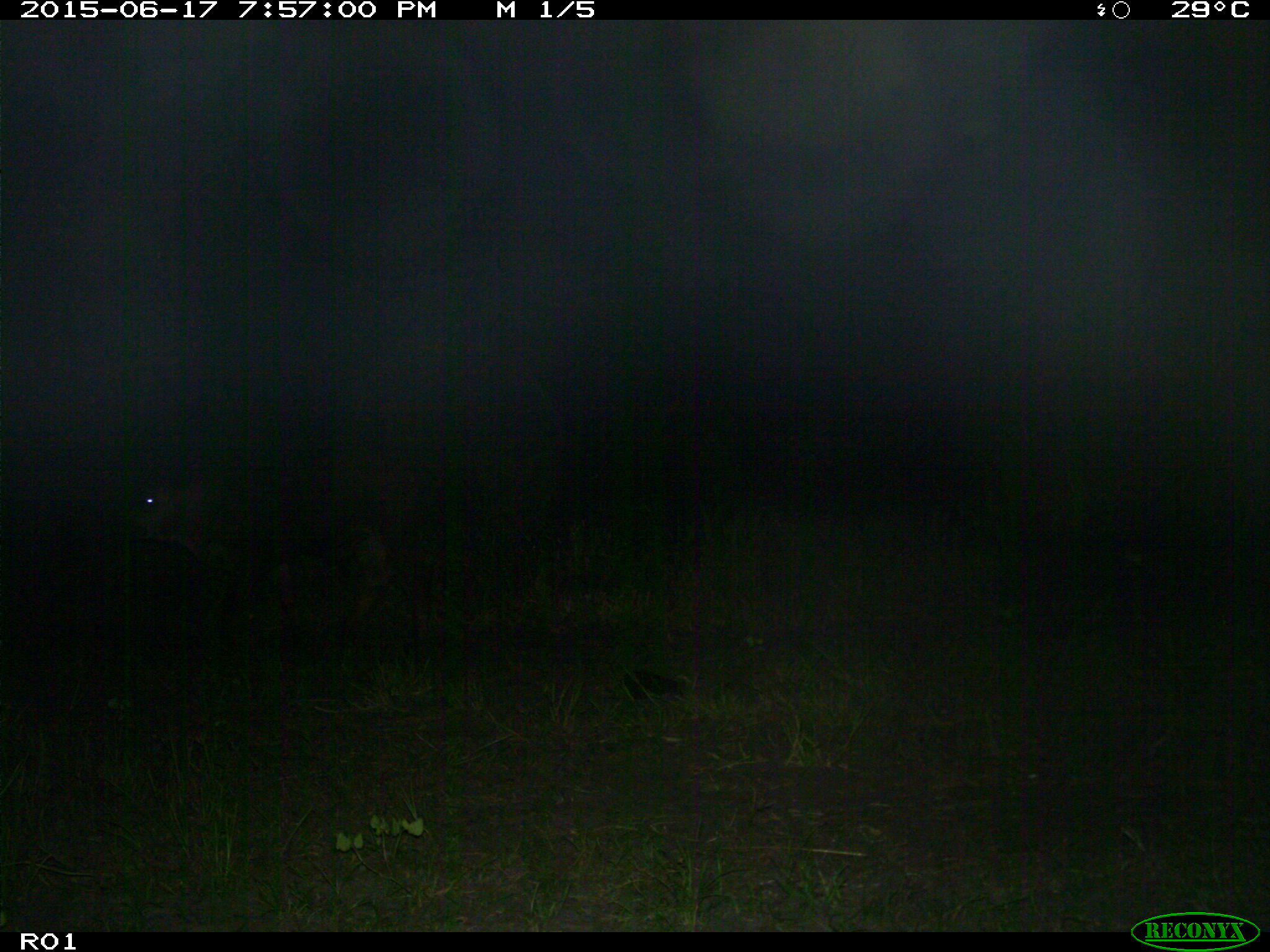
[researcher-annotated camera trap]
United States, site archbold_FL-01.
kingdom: Animalia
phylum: Chordata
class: Mammalia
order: Artiodactyla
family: Bovidae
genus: Bos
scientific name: Bos taurus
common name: domestic cow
Bos taurus (domestic cow).